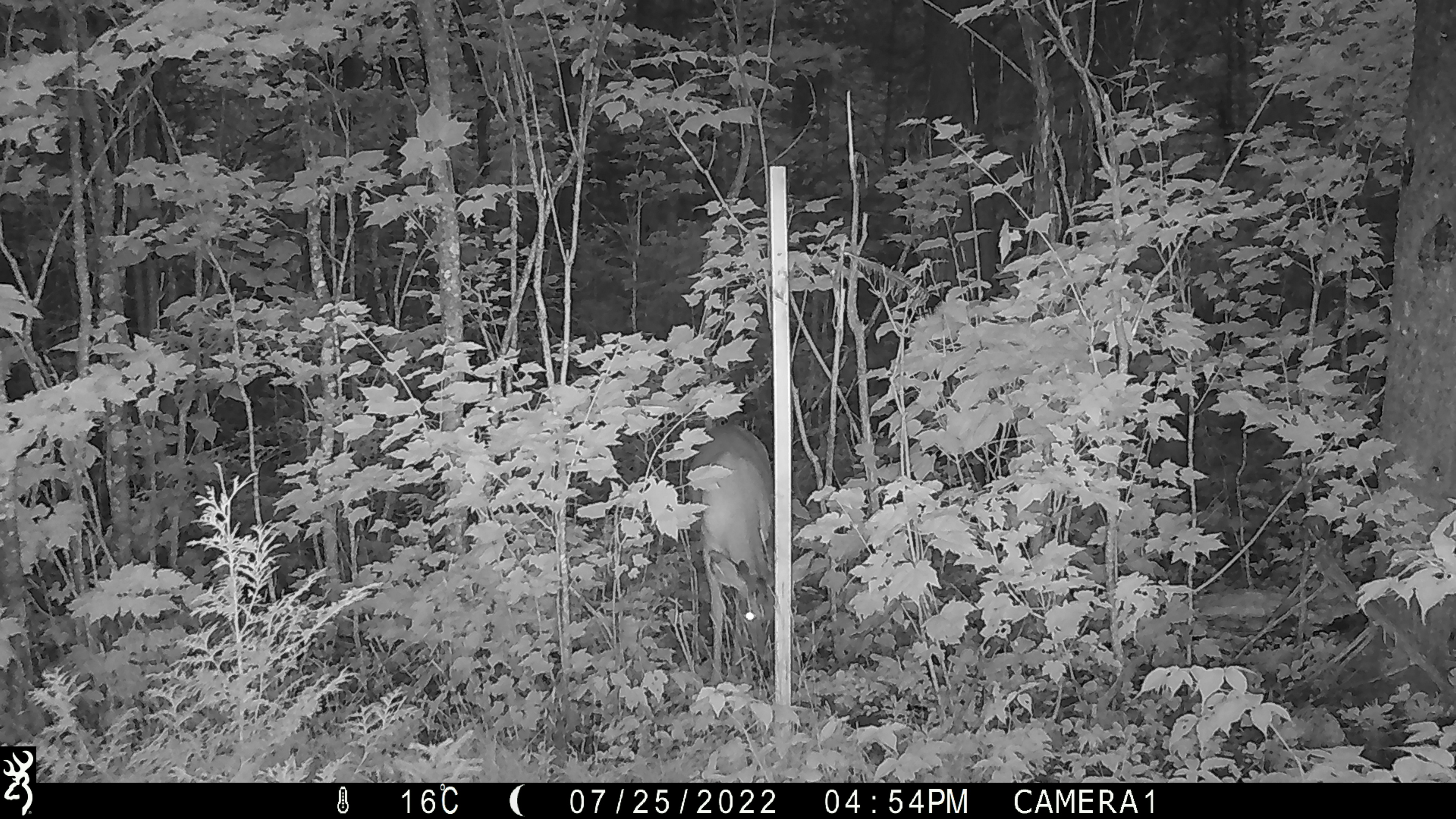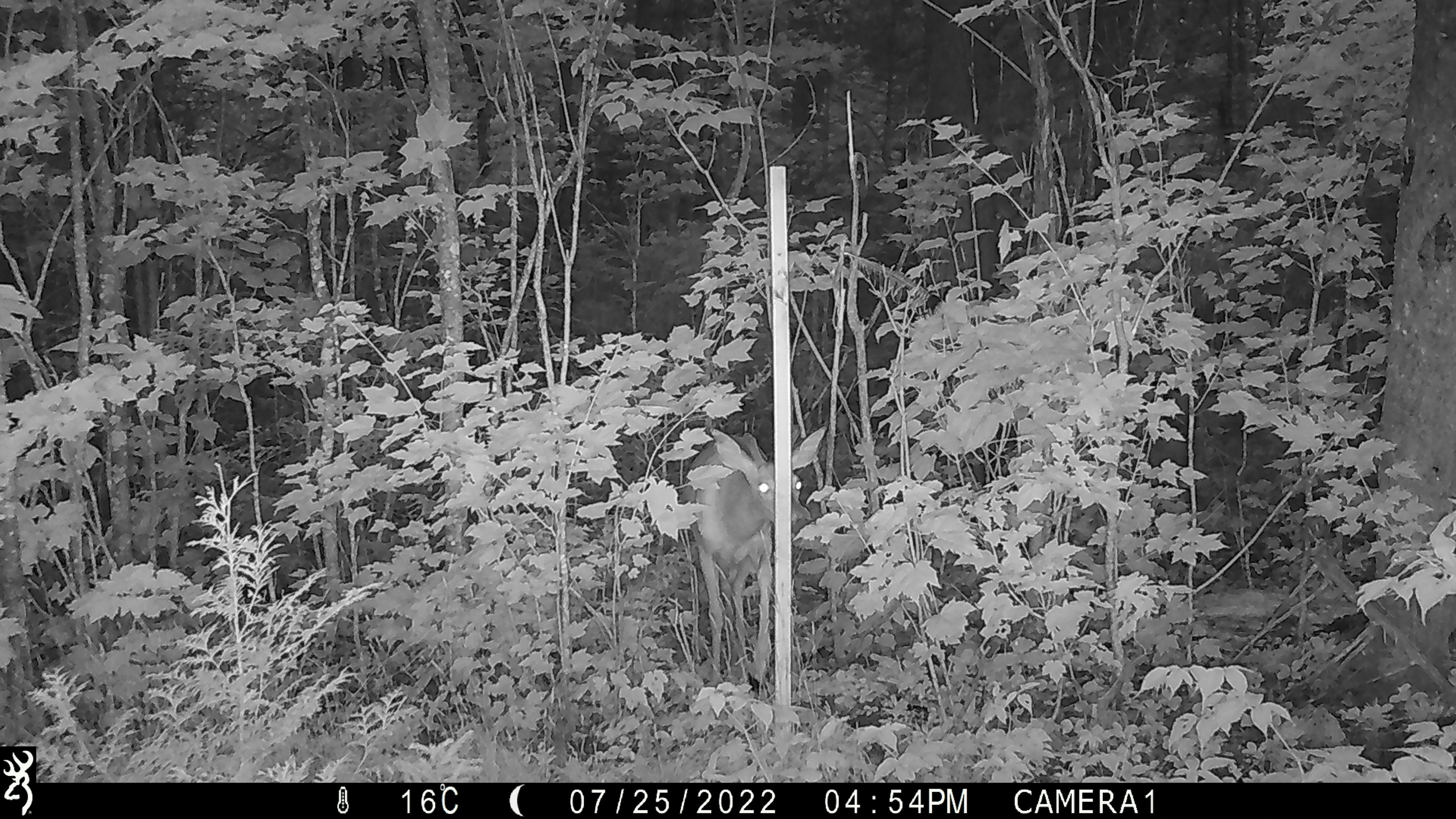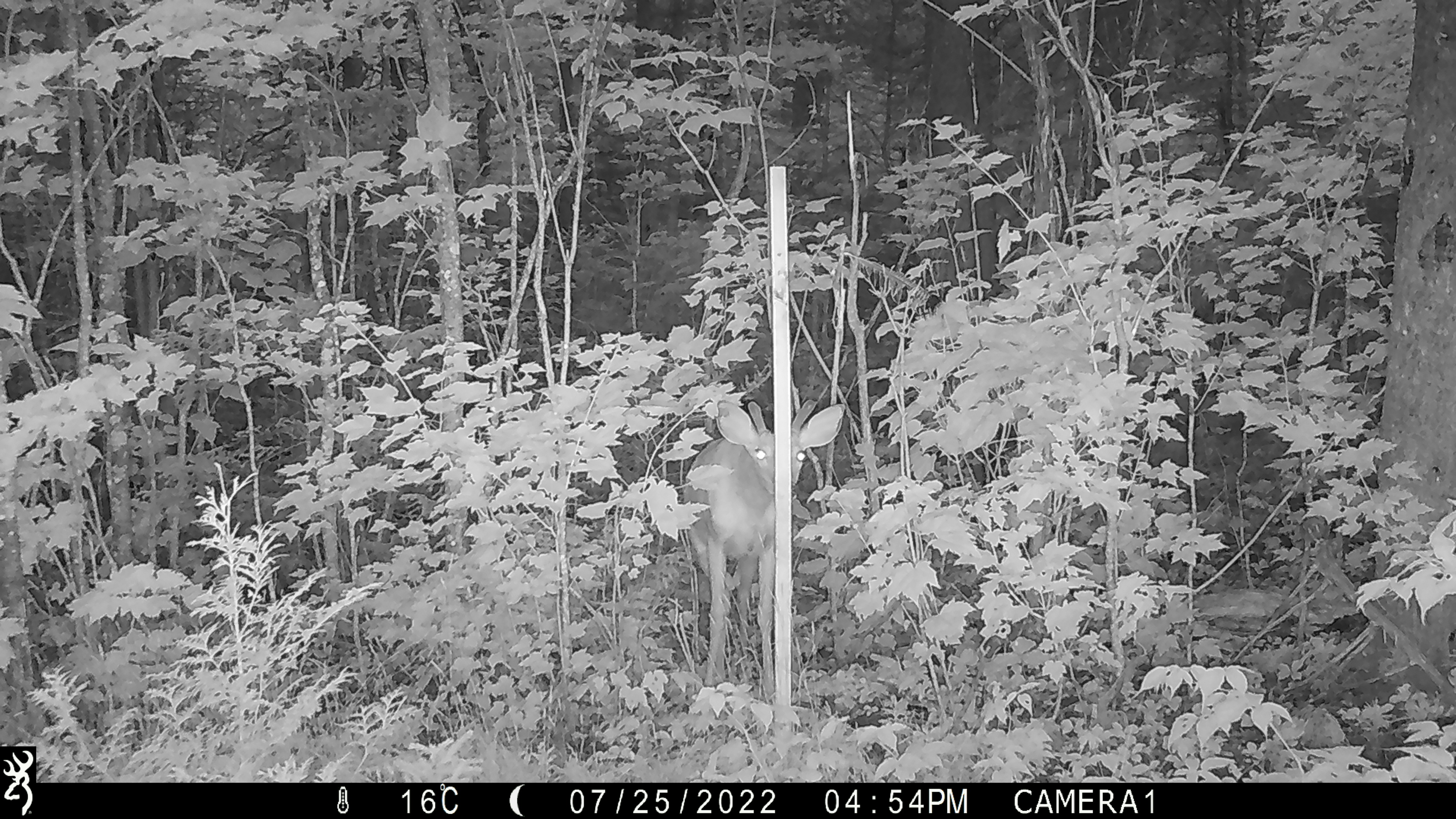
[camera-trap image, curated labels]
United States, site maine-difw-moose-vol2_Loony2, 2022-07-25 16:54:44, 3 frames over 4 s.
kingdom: Animalia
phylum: Chordata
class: Mammalia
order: Artiodactyla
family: Cervidae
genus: Odocoileus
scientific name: Odocoileus virginianus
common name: white-tailed deer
White-tailed deer (Odocoileus virginianus).